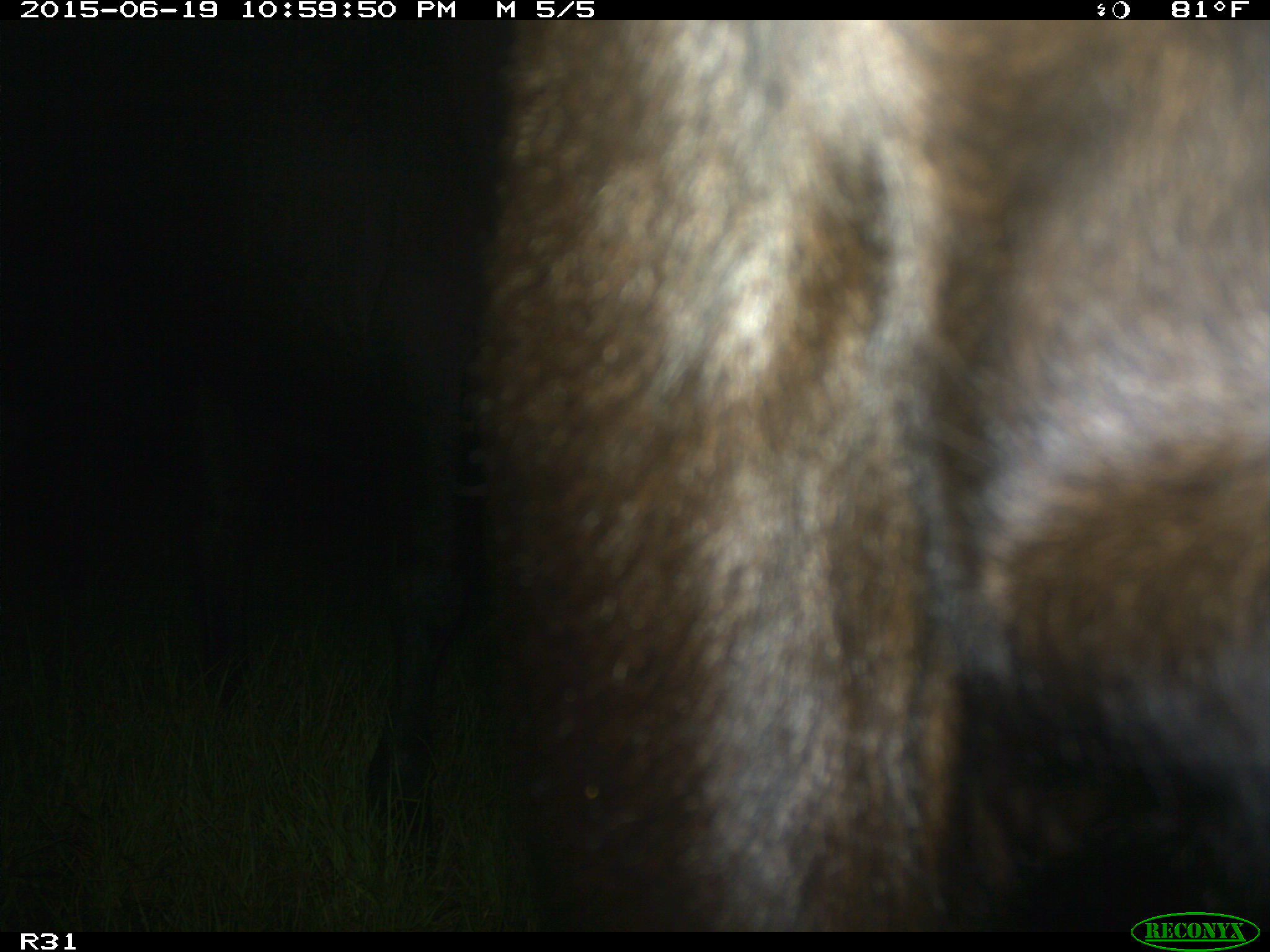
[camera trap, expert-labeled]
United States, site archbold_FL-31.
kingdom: Animalia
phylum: Chordata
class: Mammalia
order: Artiodactyla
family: Bovidae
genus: Bos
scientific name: Bos taurus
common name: domestic cow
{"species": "Bos taurus (domestic cow)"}